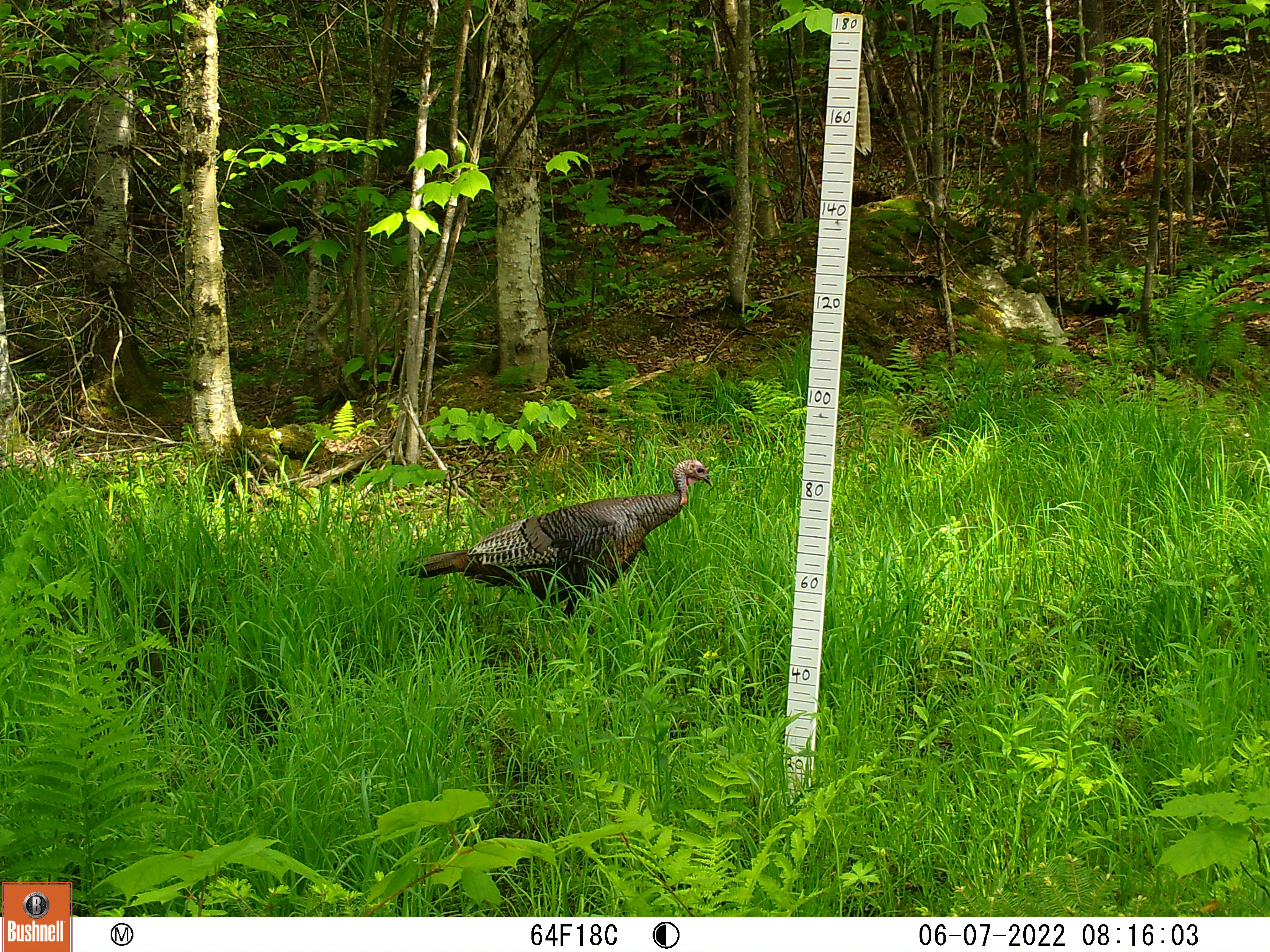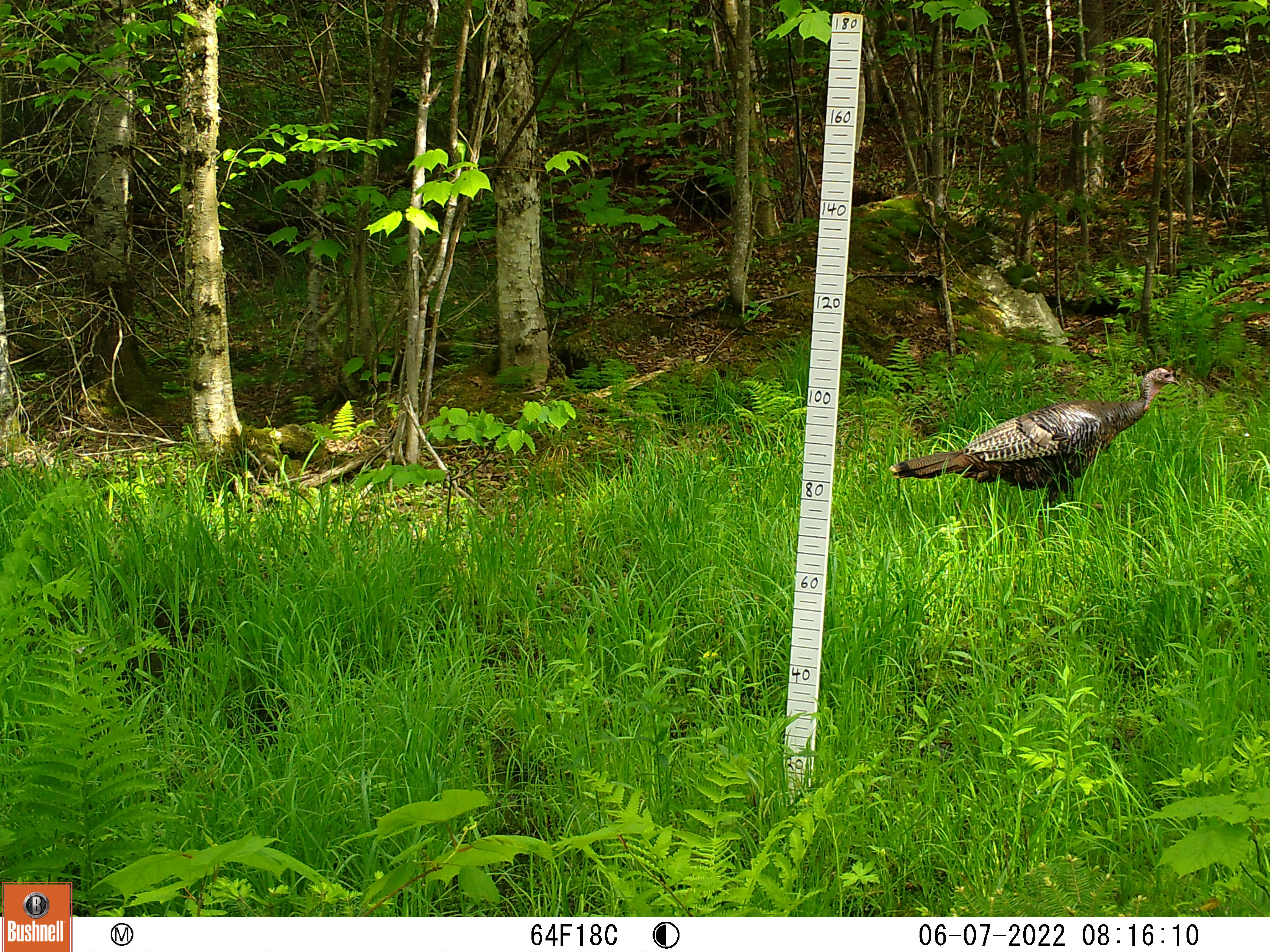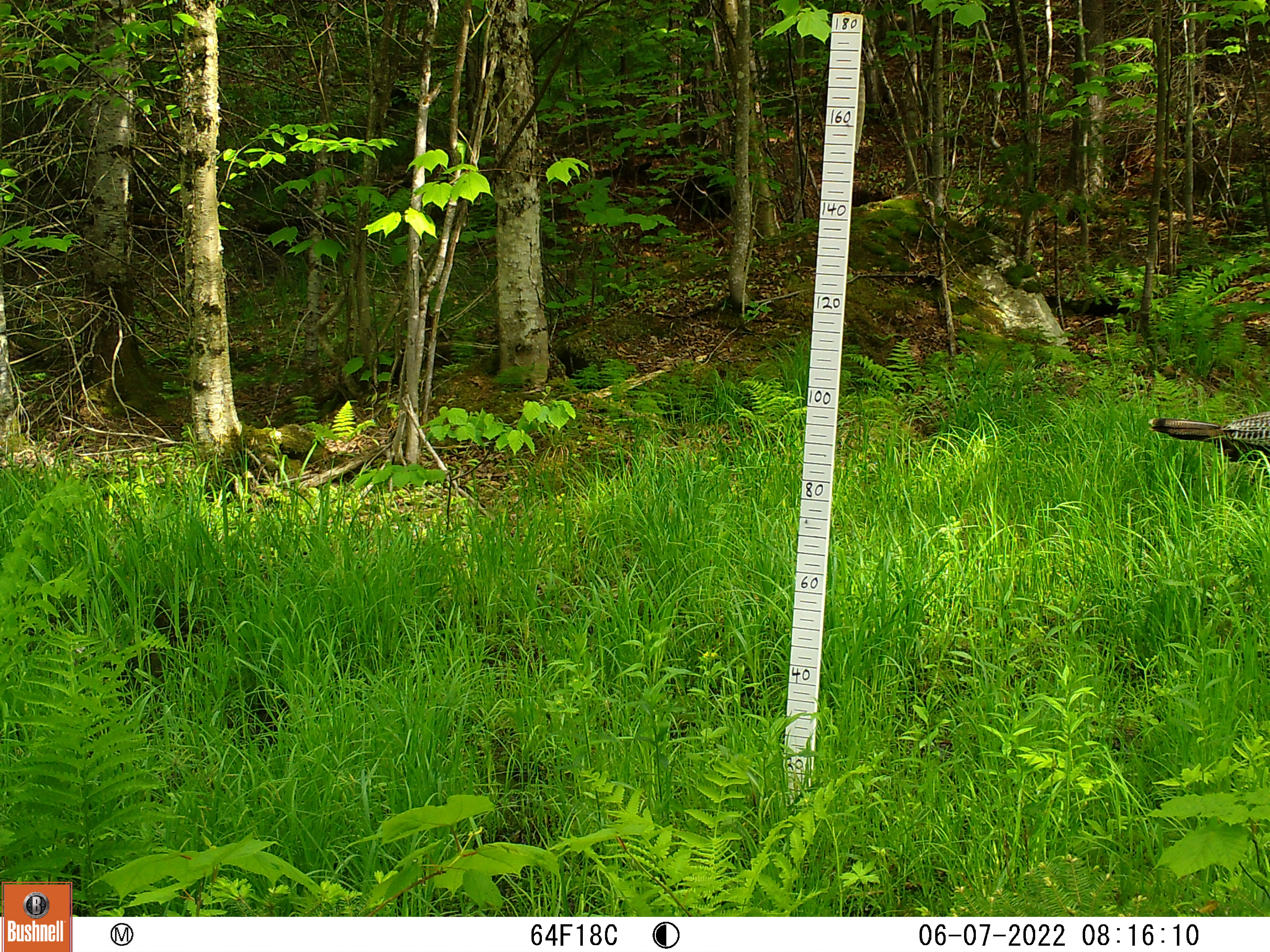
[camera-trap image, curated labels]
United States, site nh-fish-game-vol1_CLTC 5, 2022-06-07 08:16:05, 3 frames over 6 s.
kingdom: Animalia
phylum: Chordata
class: Aves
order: Galliformes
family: Phasianidae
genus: Meleagris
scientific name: Meleagris gallopavo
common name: wild turkey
Wild turkey (Meleagris gallopavo).